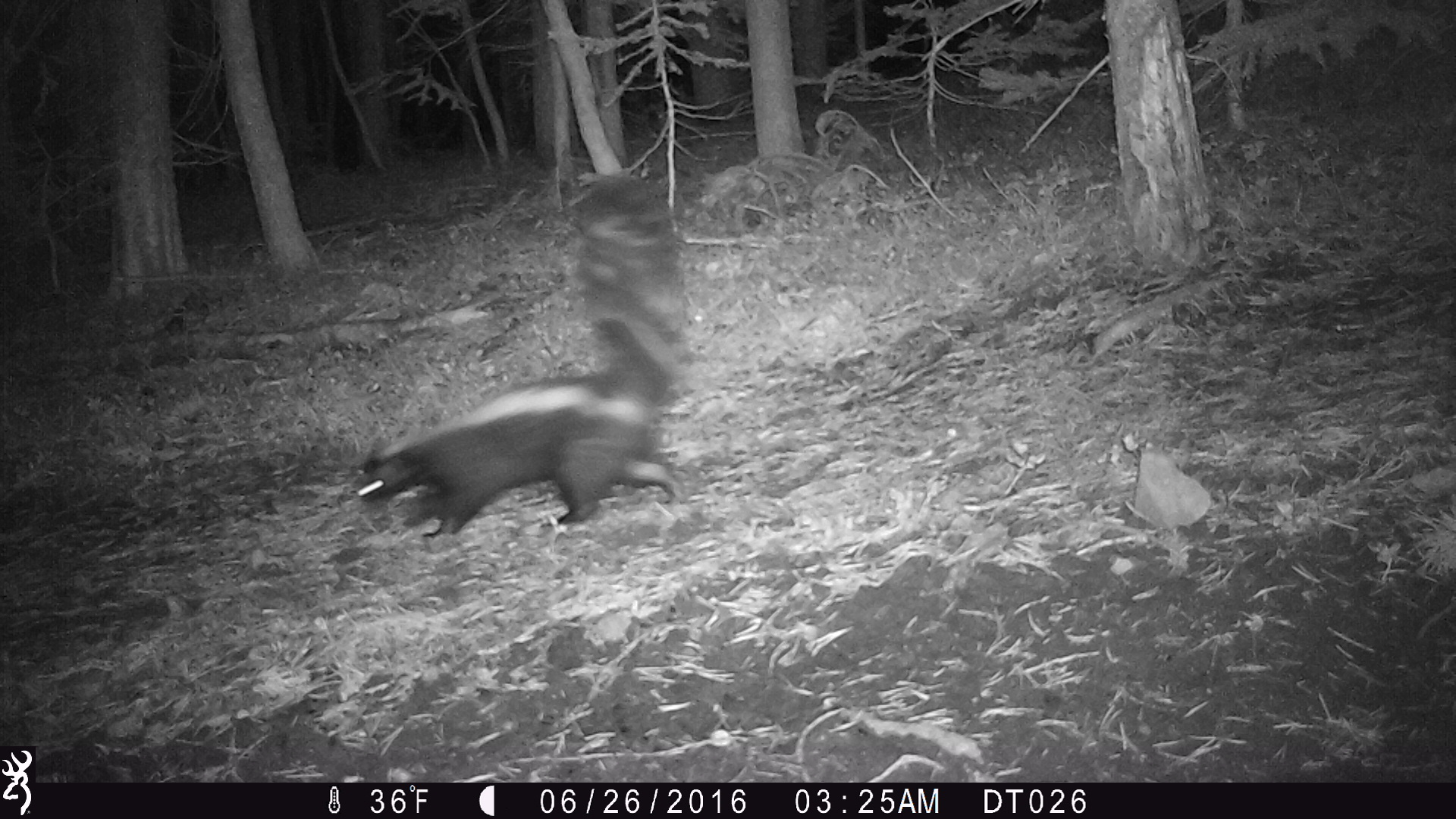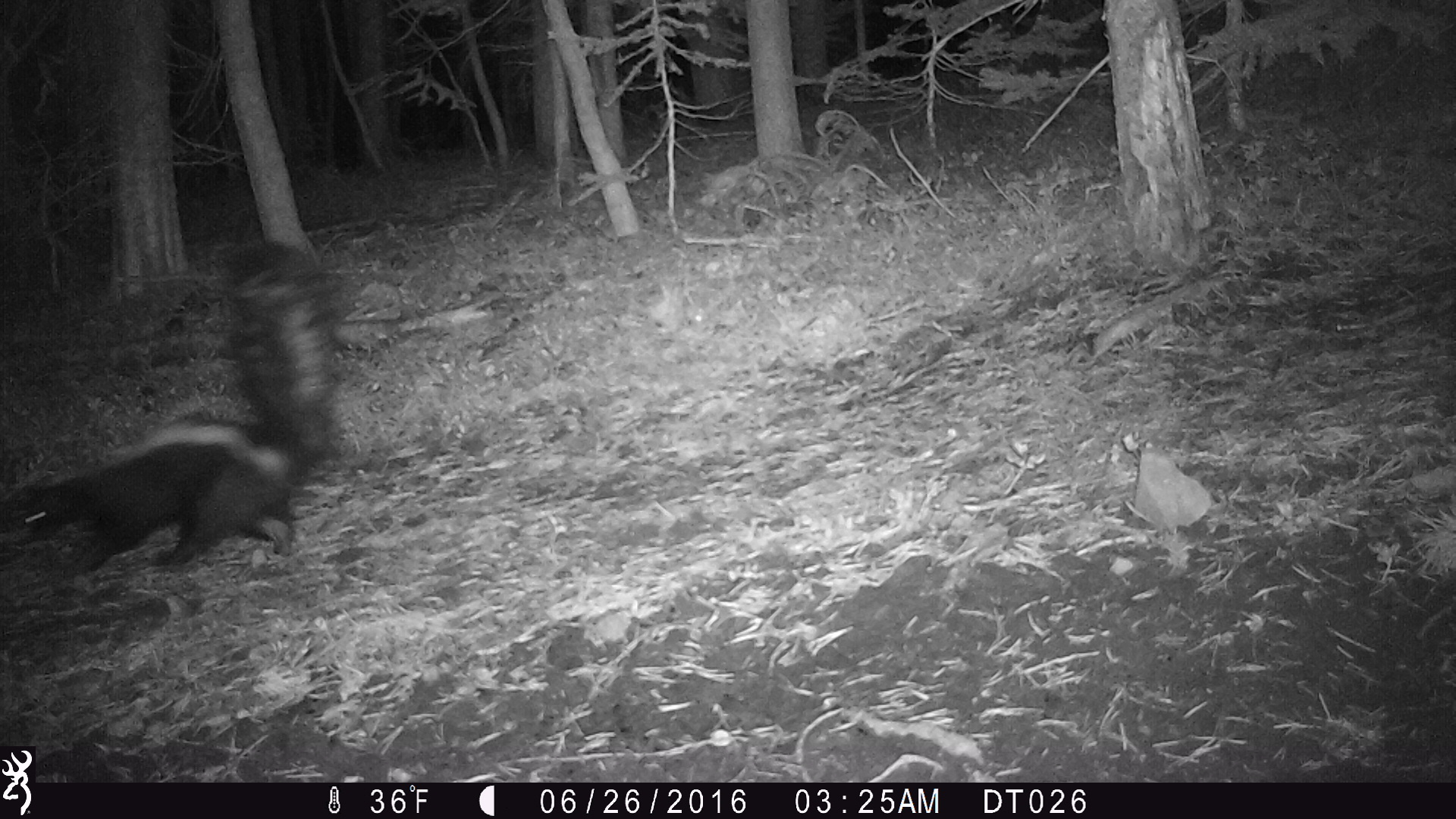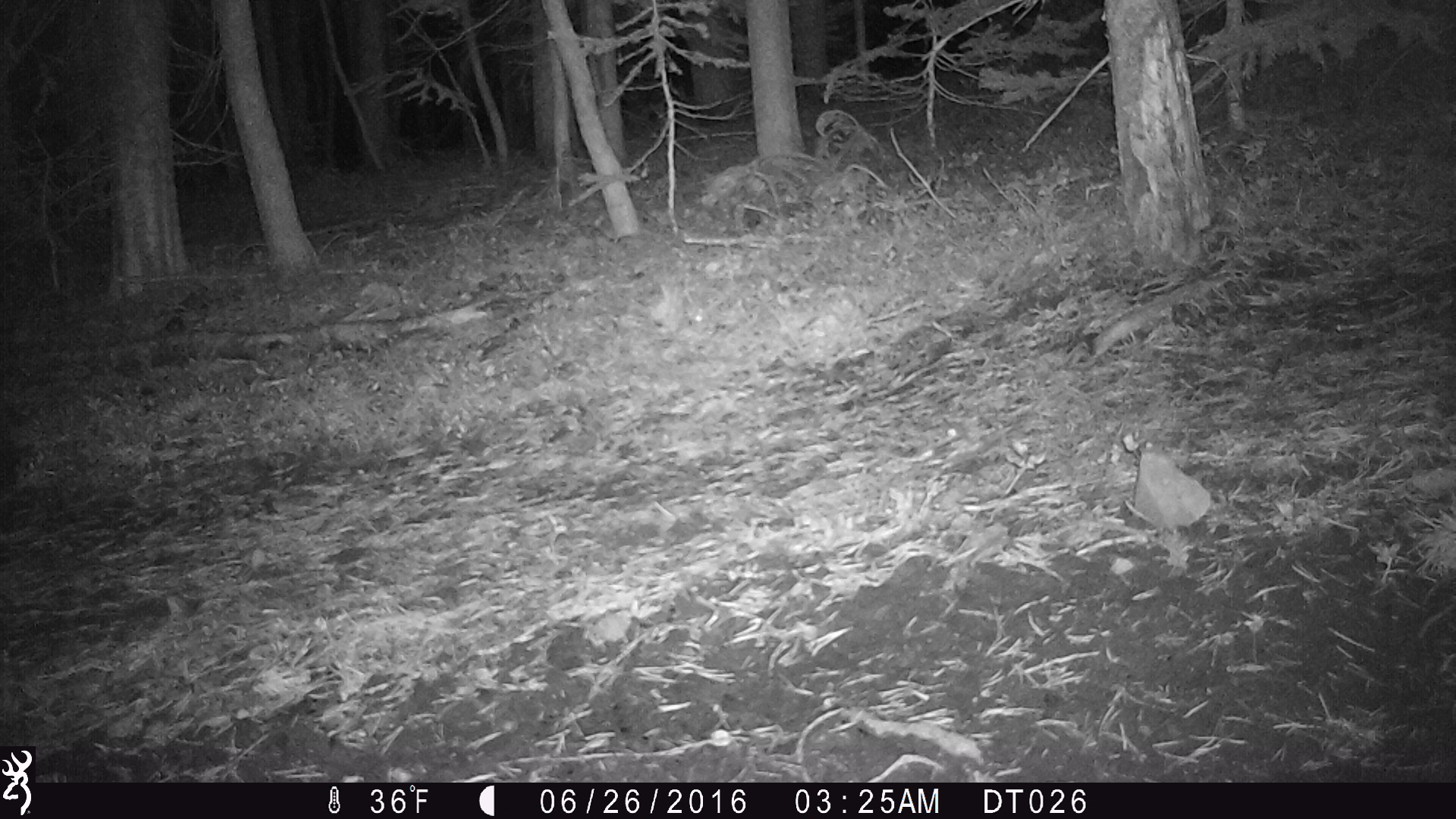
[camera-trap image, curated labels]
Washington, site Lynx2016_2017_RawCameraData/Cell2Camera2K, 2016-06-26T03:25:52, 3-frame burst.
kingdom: Animalia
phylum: Chordata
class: Mammalia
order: Carnivora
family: Mephitidae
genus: Mephitis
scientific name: Mephitis mephitis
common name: striped skunk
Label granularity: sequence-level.